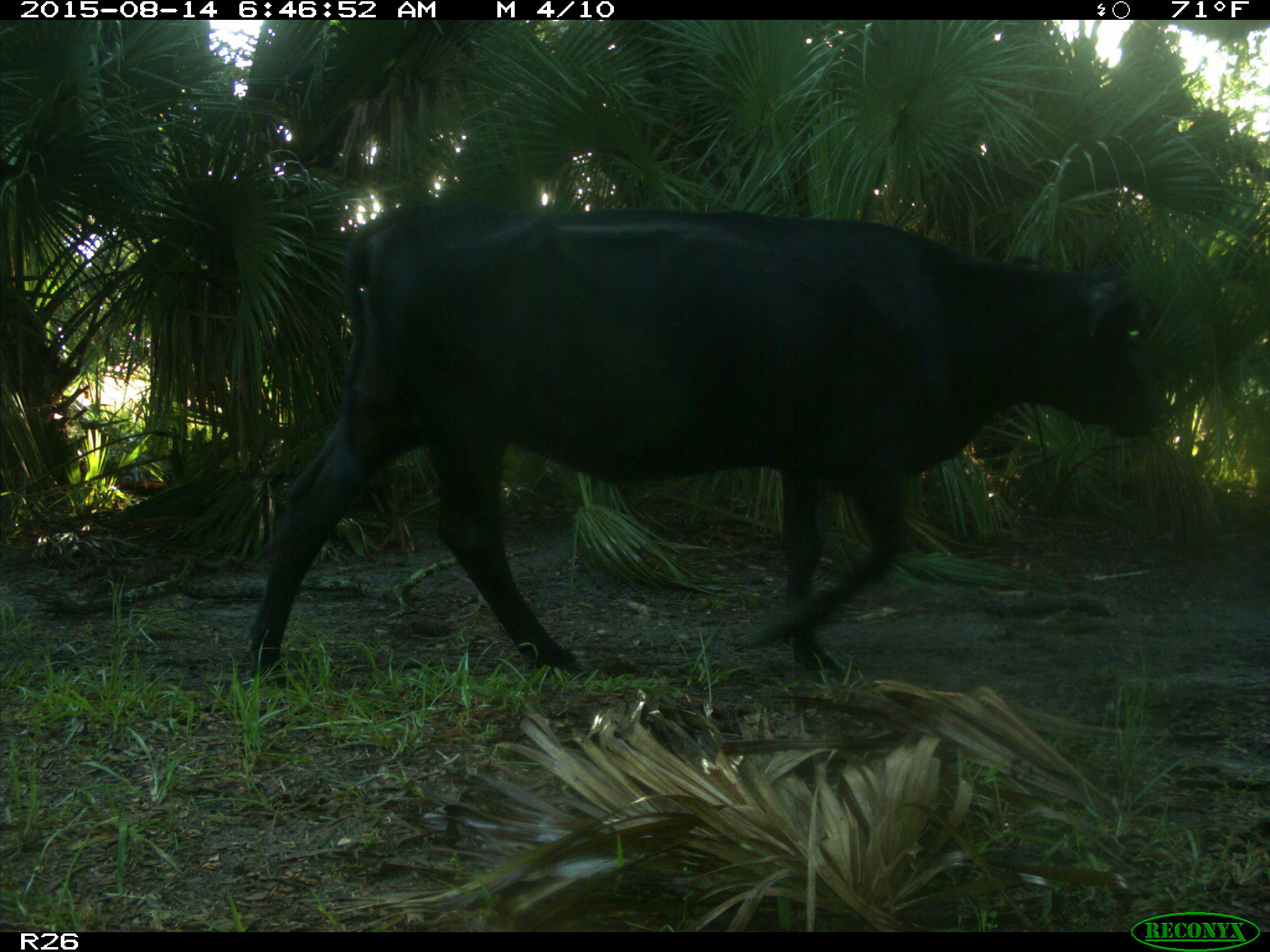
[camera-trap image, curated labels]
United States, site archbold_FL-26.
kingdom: Animalia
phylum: Chordata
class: Mammalia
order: Artiodactyla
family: Bovidae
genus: Bos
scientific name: Bos taurus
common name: domestic cow